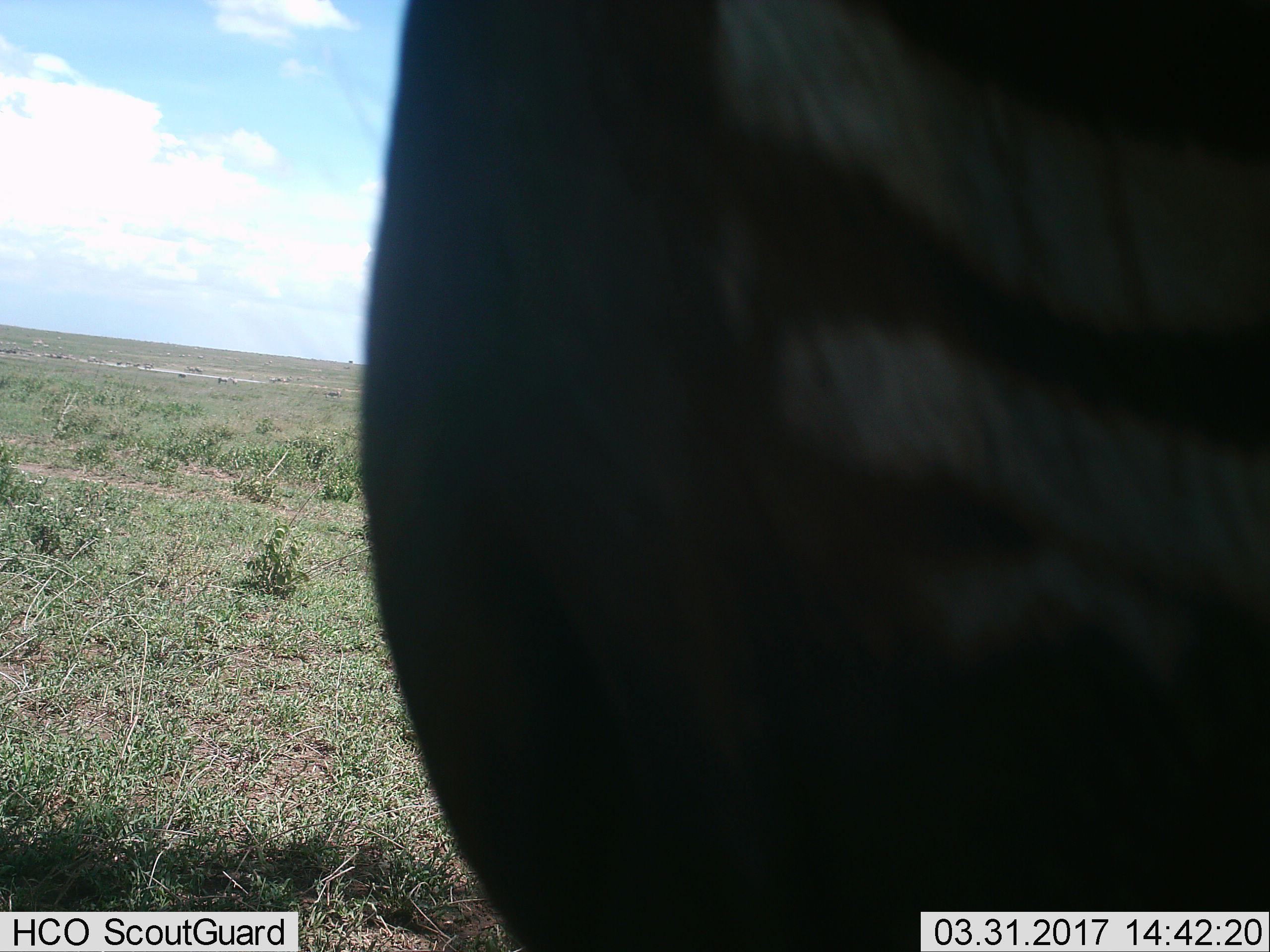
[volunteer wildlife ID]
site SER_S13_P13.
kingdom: Animalia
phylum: Chordata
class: Mammalia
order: Perissodactyla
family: Equidae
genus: Equus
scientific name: Equus quagga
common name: plains zebra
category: zebraplains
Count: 11-50.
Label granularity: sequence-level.